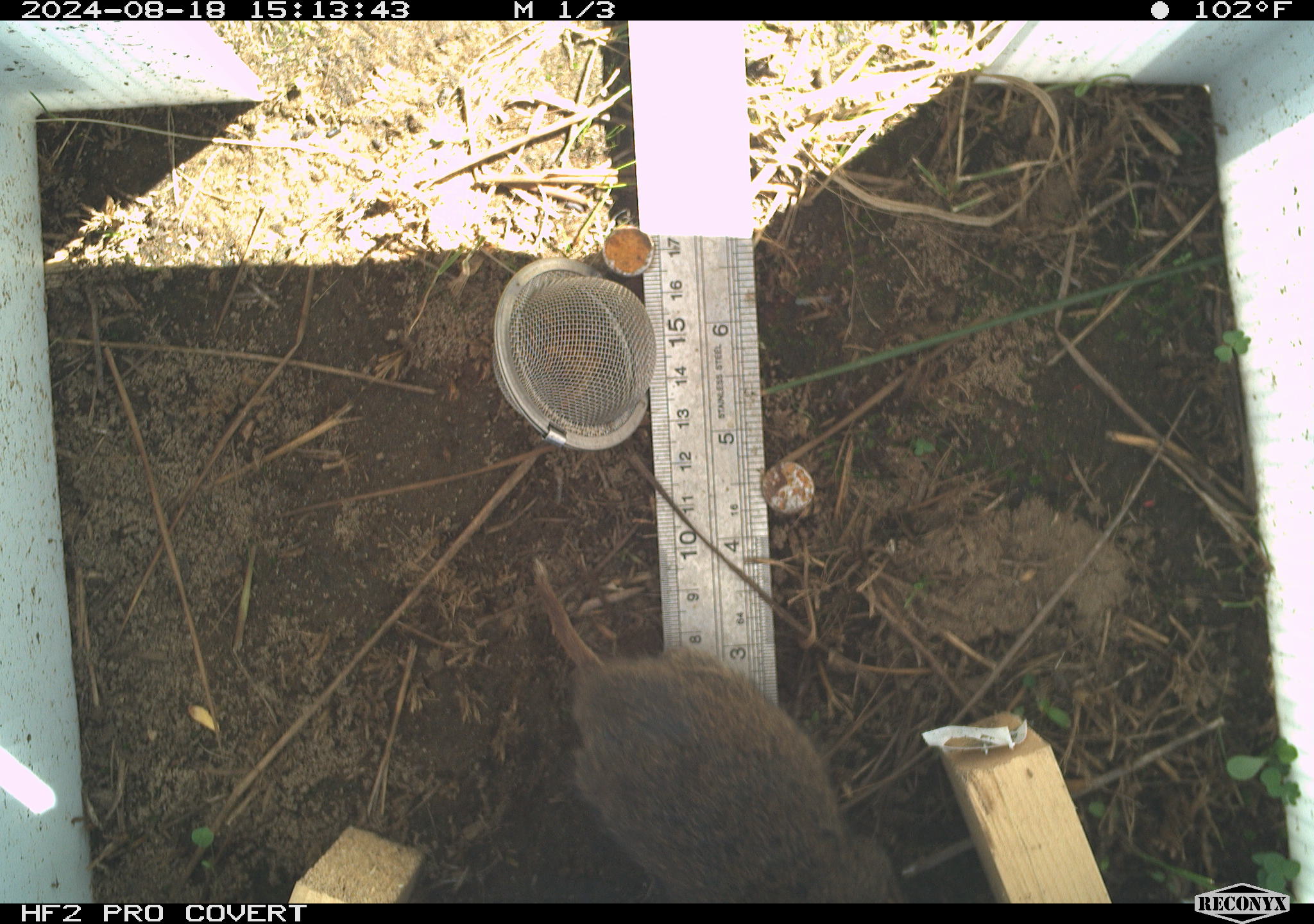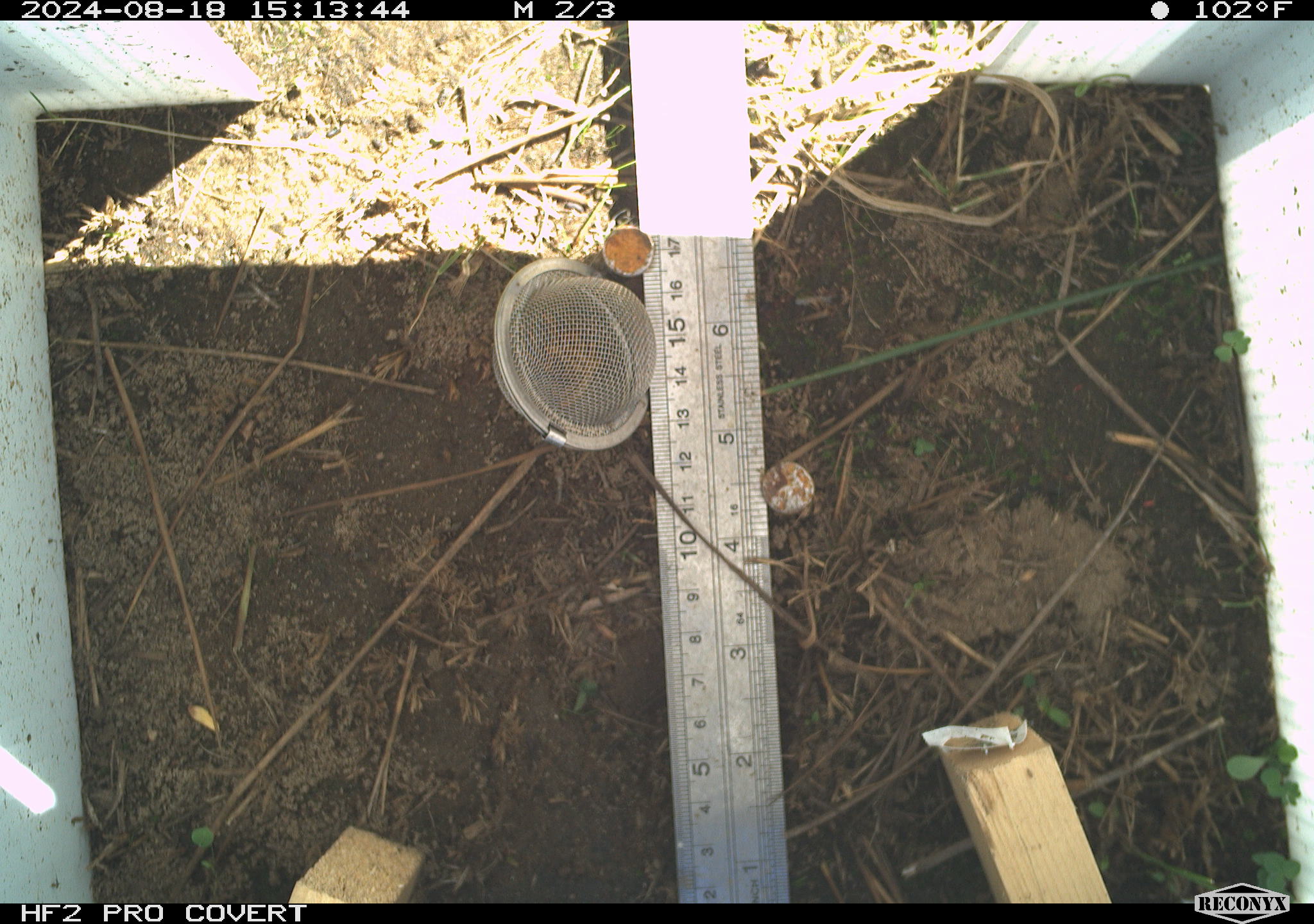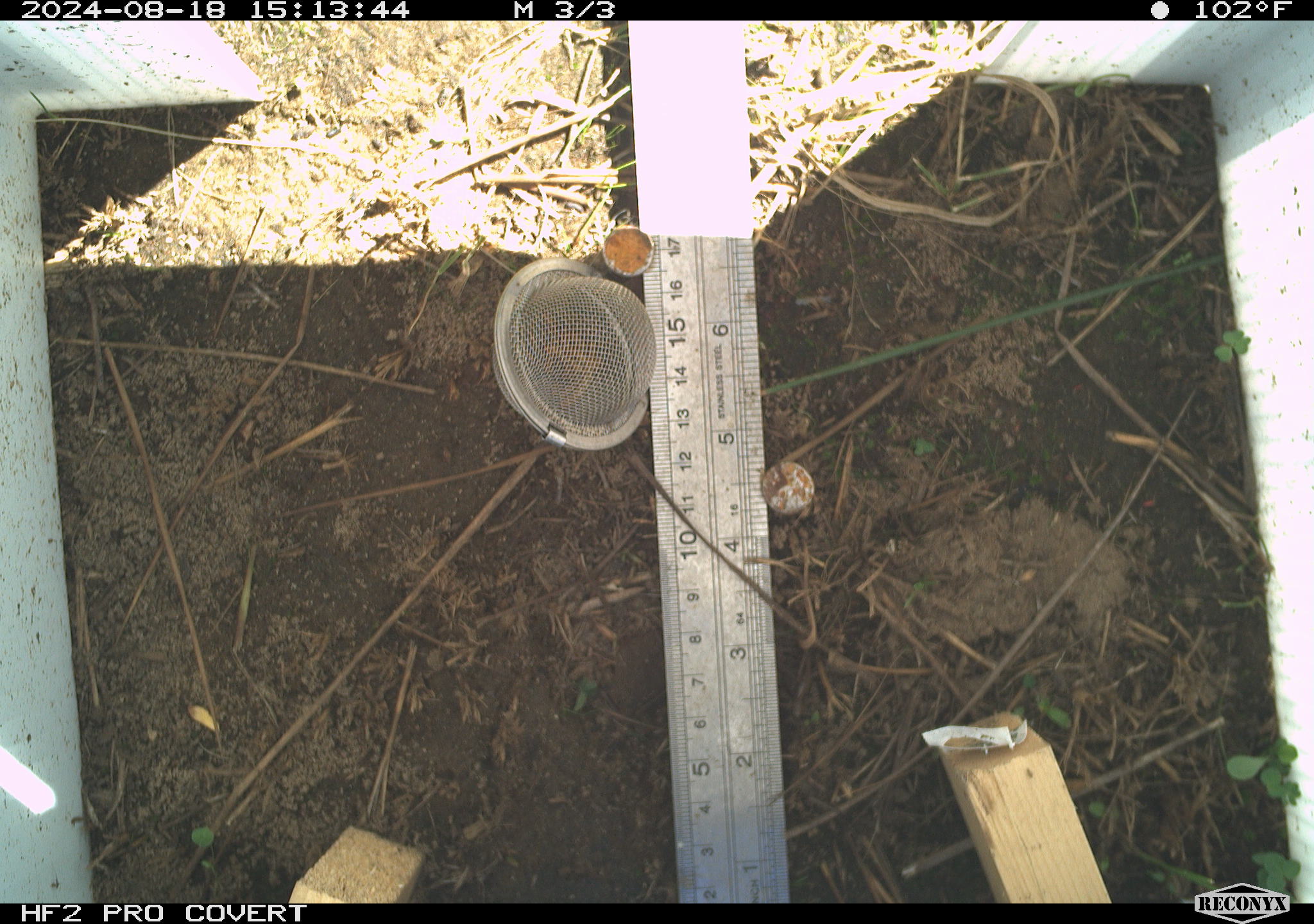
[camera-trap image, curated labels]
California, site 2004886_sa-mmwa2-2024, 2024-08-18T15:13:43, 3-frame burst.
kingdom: Animalia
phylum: Chordata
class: Mammalia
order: Rodentia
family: Cricetidae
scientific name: Arvicolinae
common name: voles, lemmings, and muskrats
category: arvicolinae subfamily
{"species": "arvicolinae subfamily (voles, lemmings, and muskrats) (Arvicolinae)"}